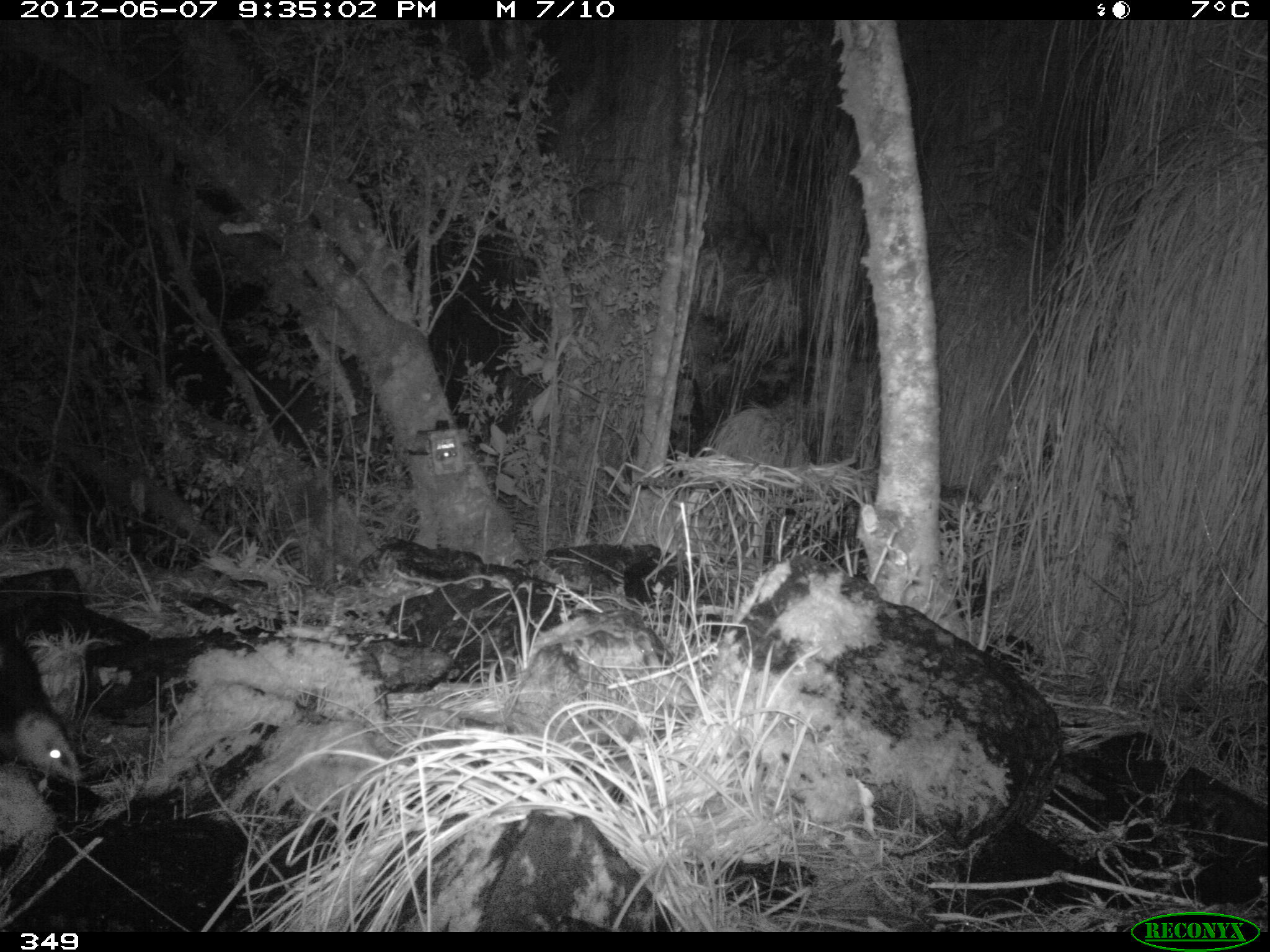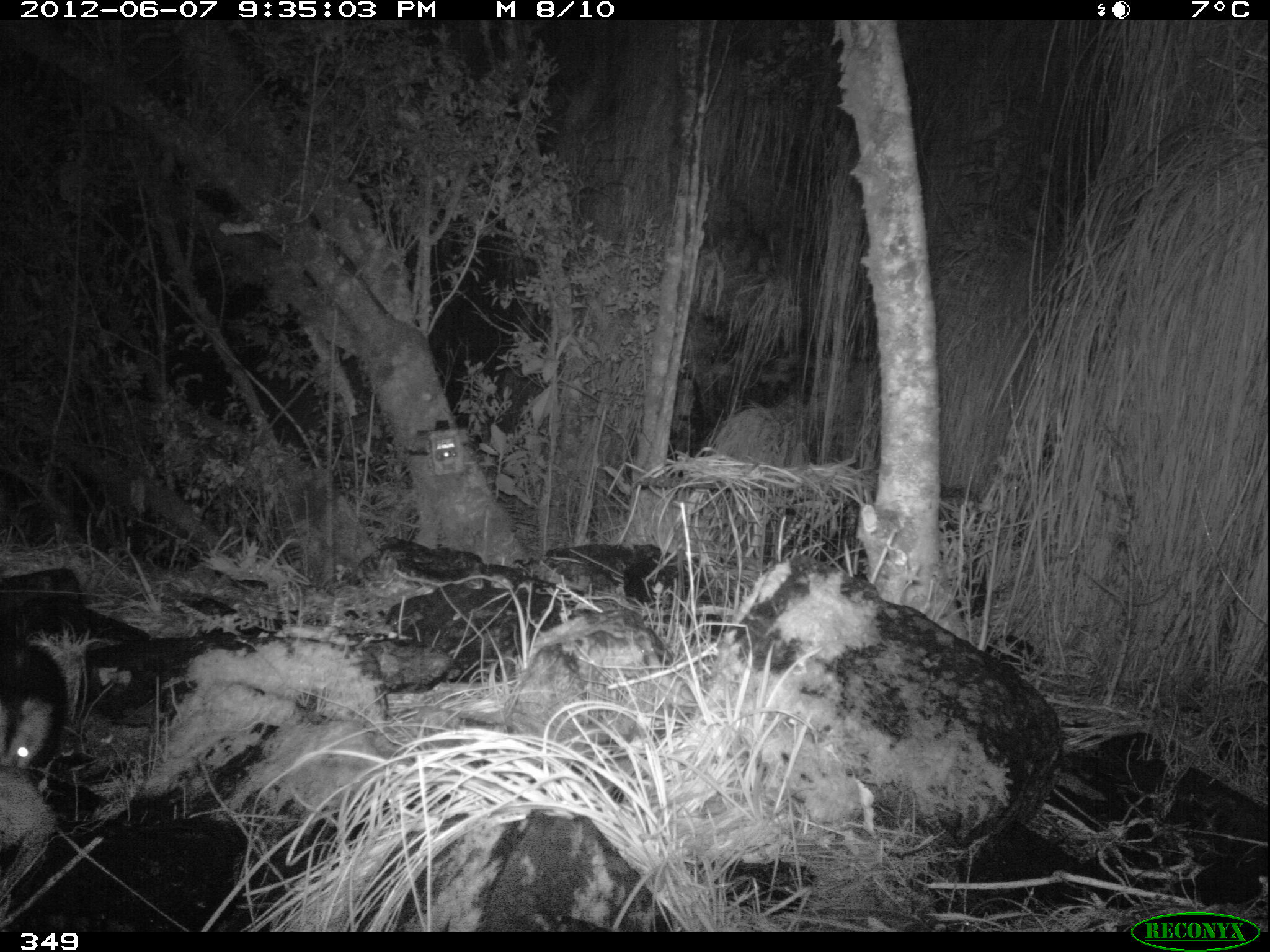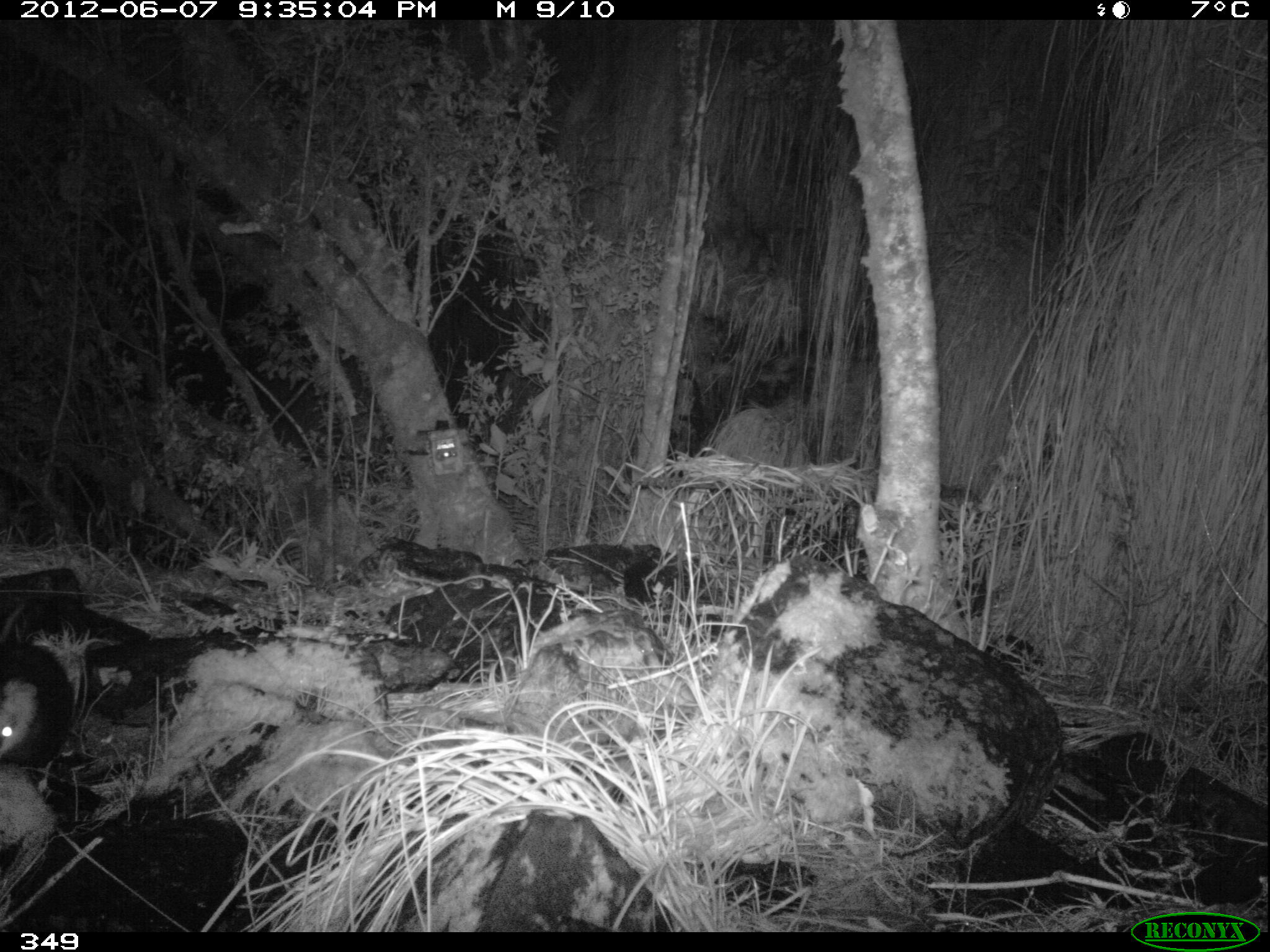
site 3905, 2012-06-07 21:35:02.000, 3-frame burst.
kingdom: Animalia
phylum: Chordata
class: Mammalia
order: Didelphimorphia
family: Didelphidae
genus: Didelphis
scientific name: Didelphis pernigra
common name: andean white-eared opossum